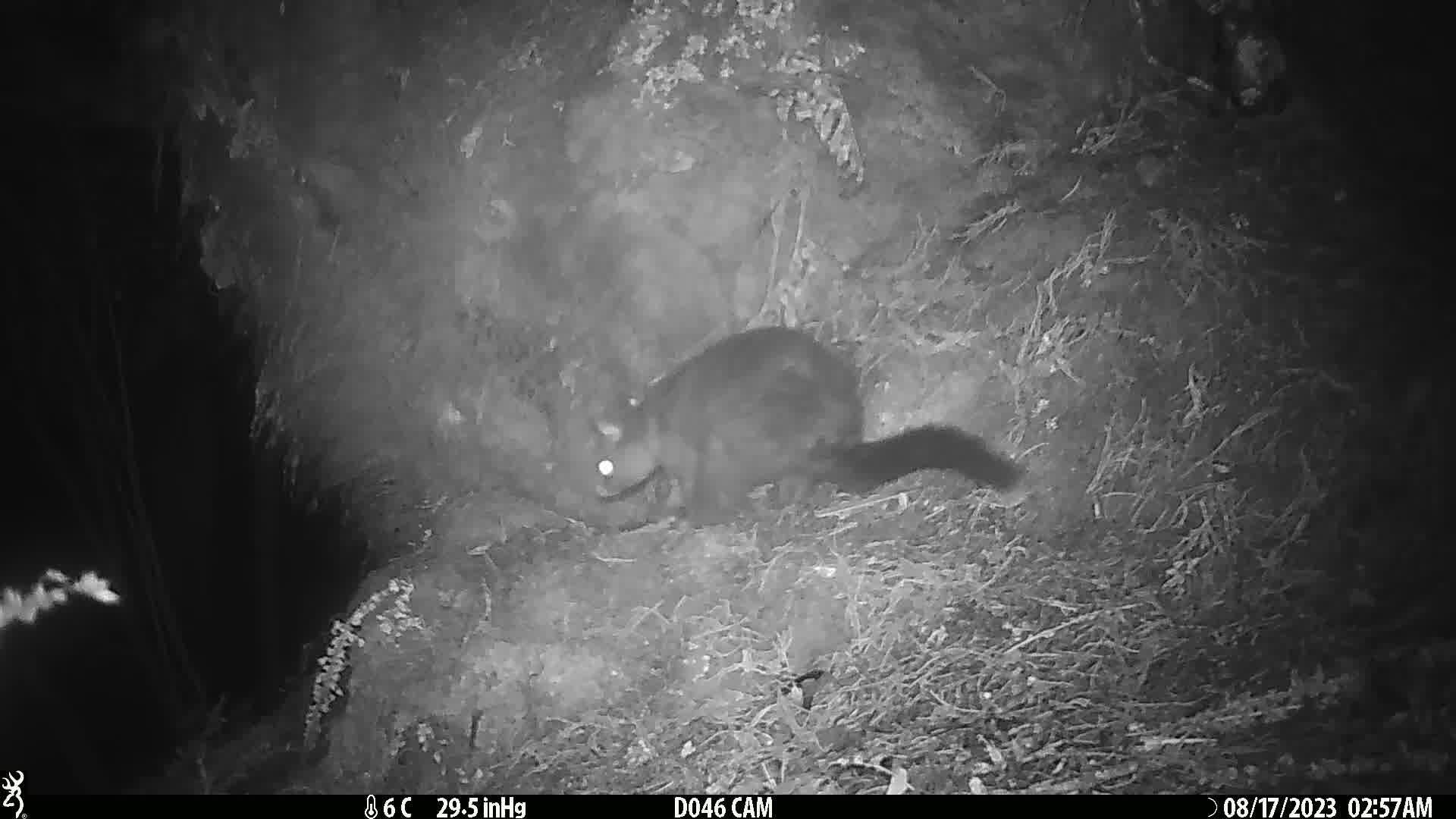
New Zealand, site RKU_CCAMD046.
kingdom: Animalia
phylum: Chordata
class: Mammalia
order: Diprotodontia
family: Phalangeridae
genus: Trichosurus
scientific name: Trichosurus vulpecula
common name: common brushtail possum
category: possum